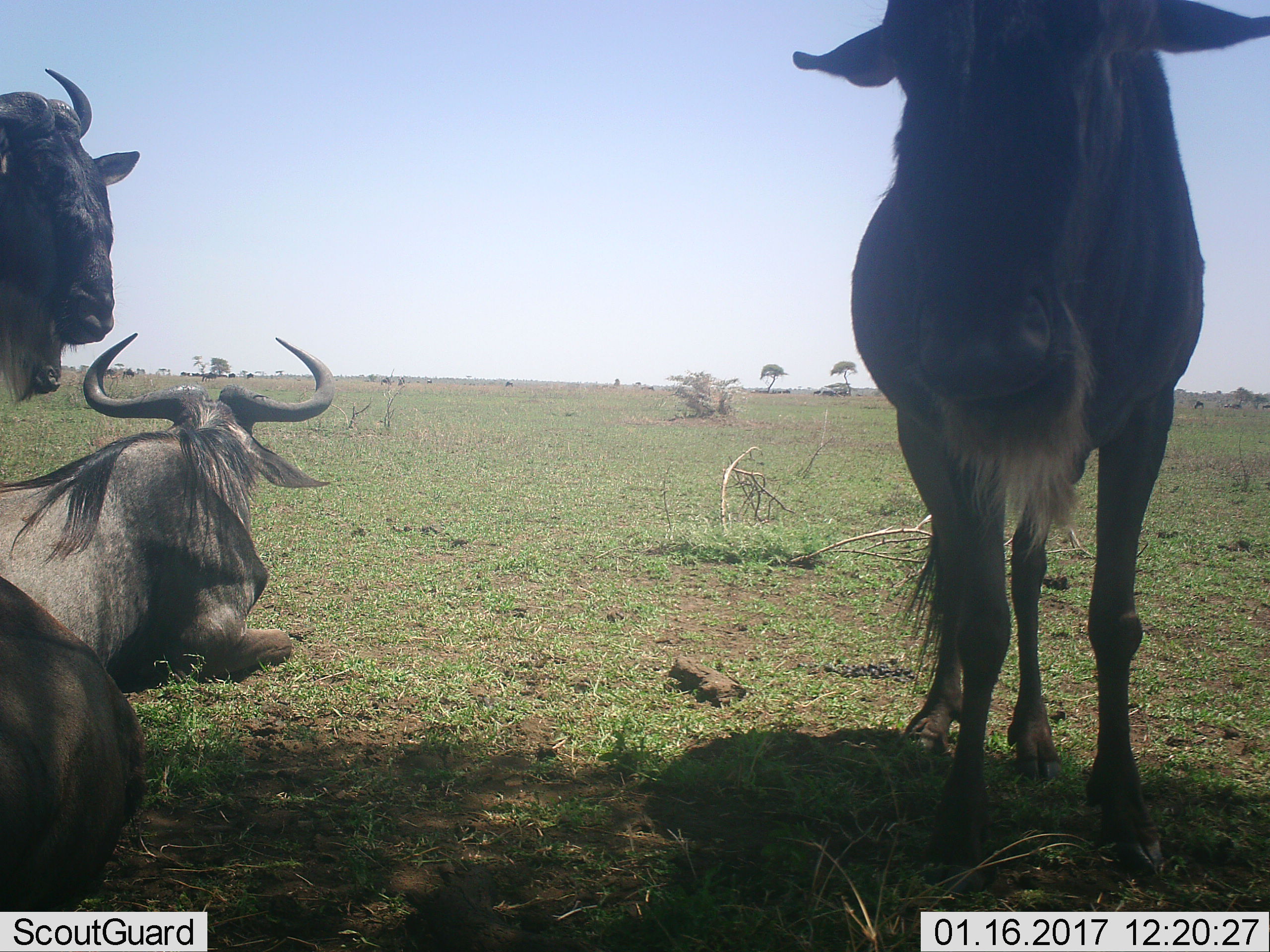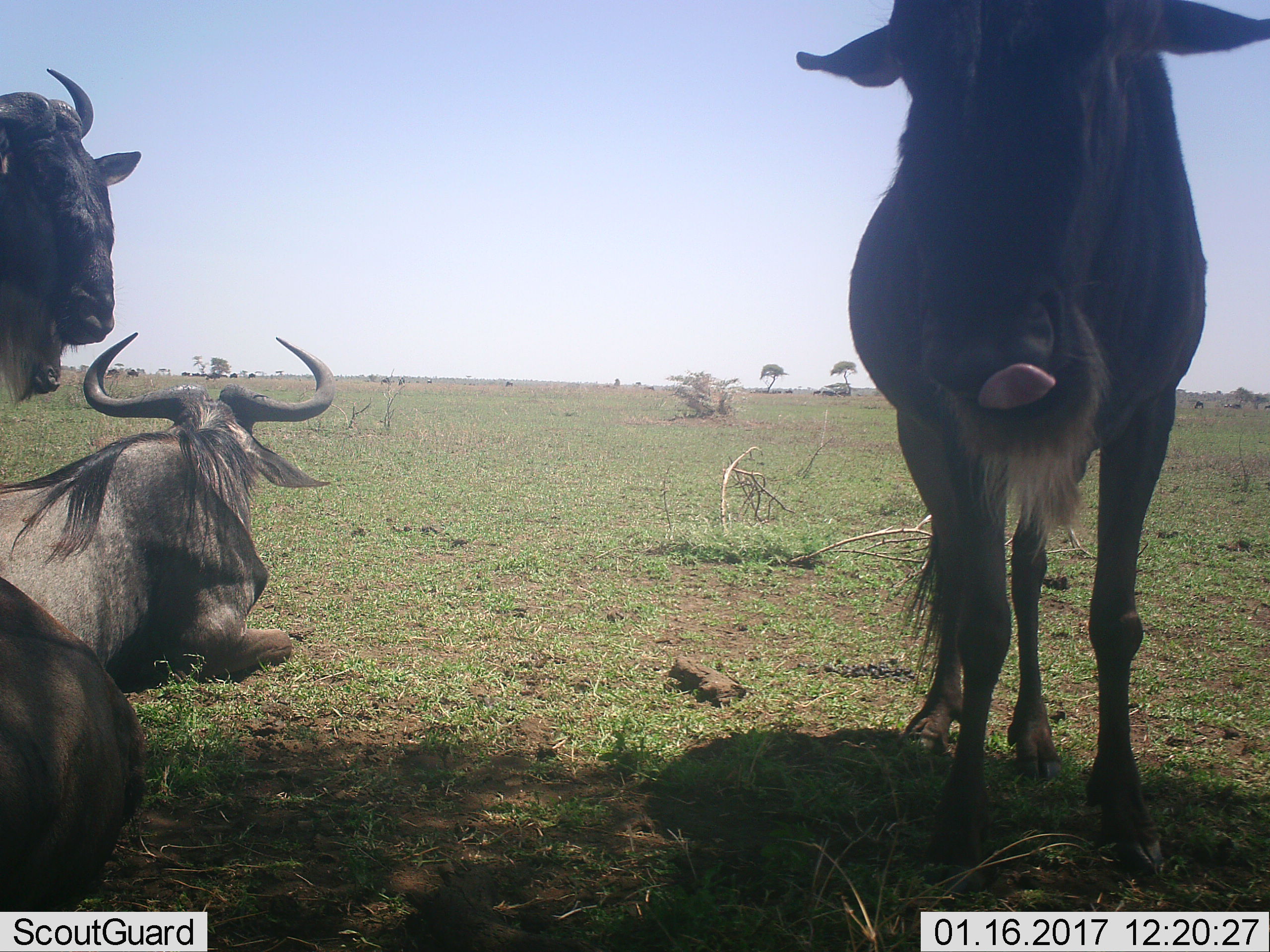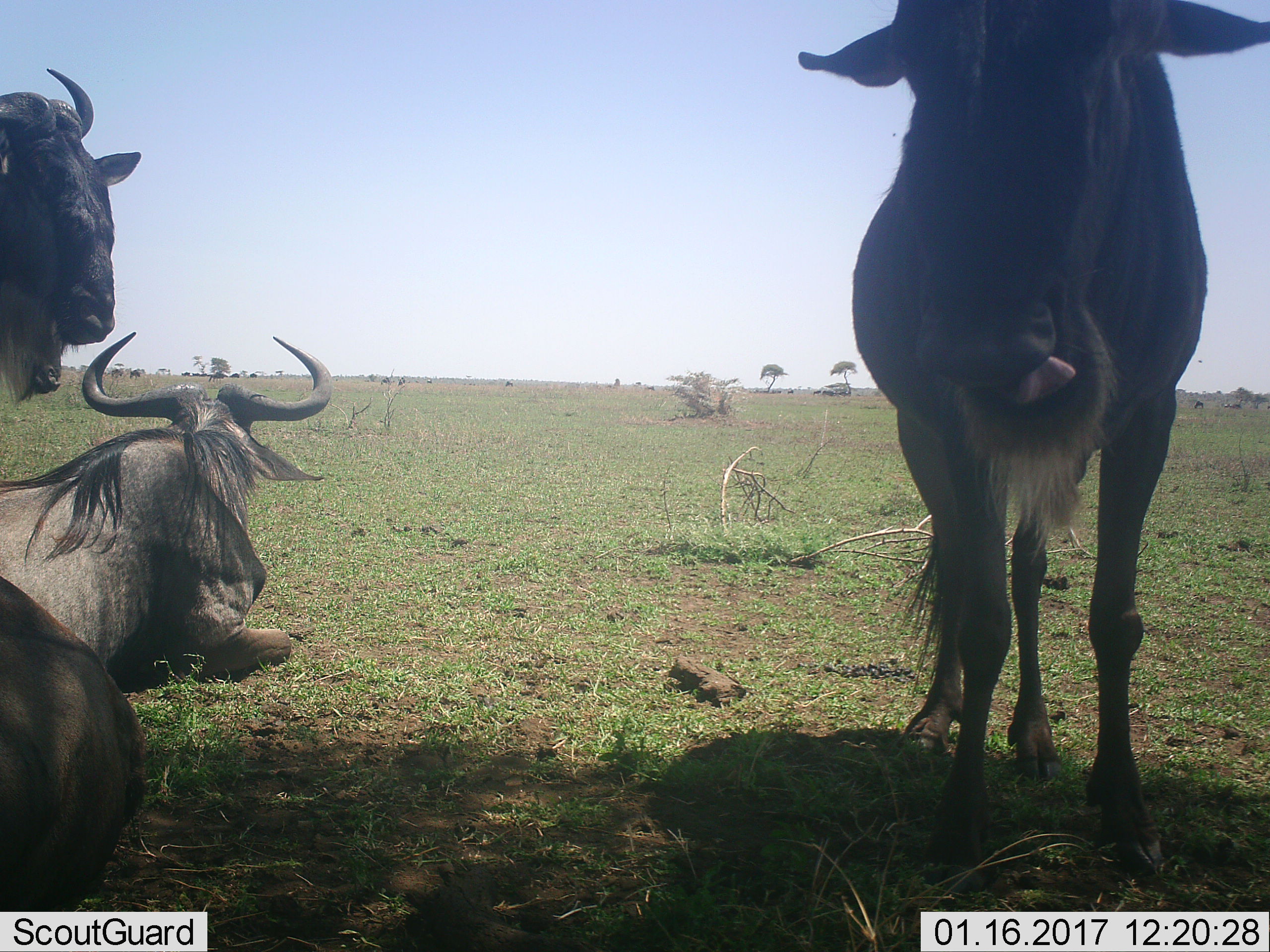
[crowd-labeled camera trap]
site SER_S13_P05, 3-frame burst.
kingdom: Animalia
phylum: Chordata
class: Mammalia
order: Artiodactyla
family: Bovidae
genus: Connochaetes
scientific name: Connochaetes taurinus taurinus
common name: blue wildebeest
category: wildebeestblue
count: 4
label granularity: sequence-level